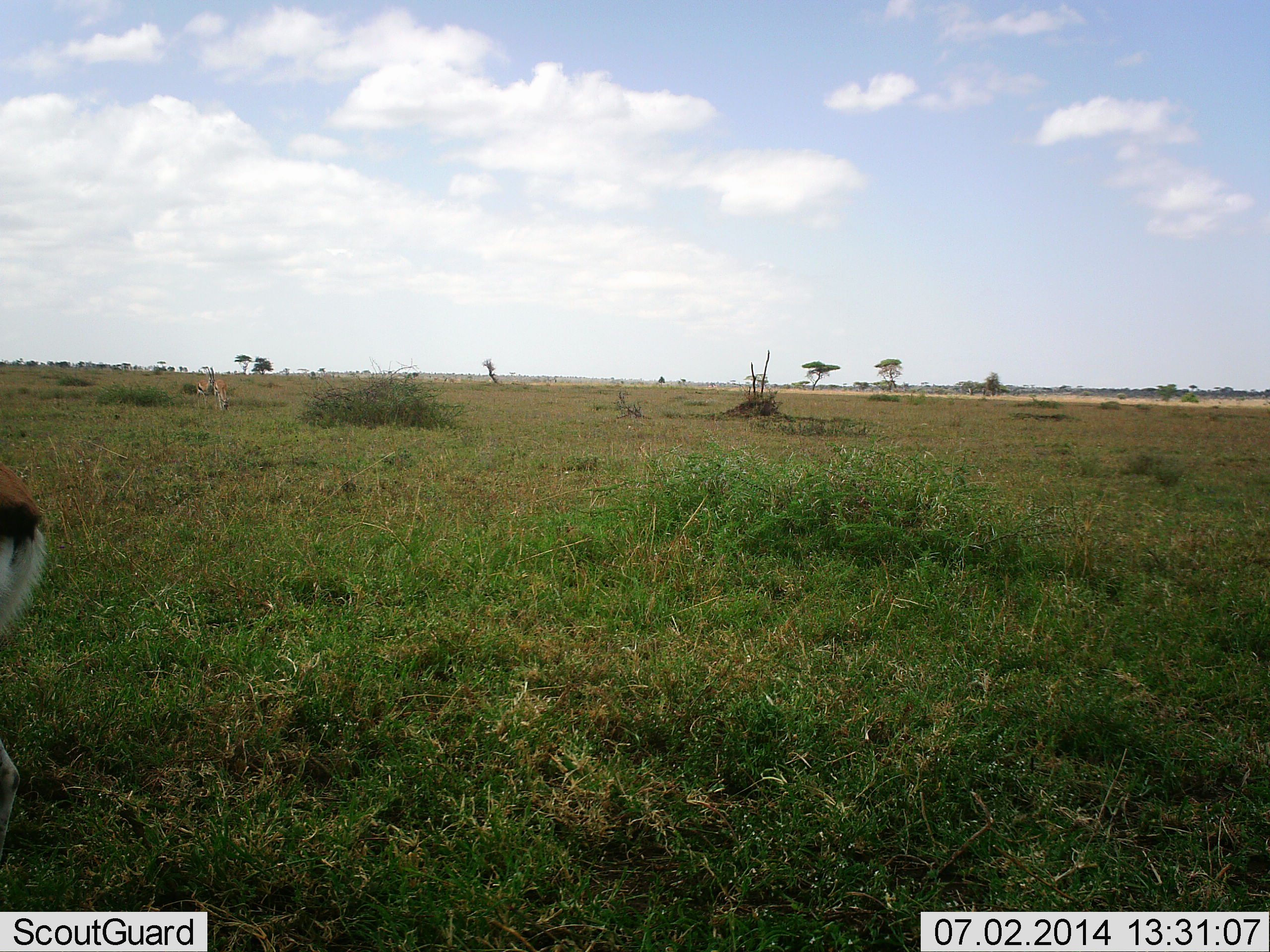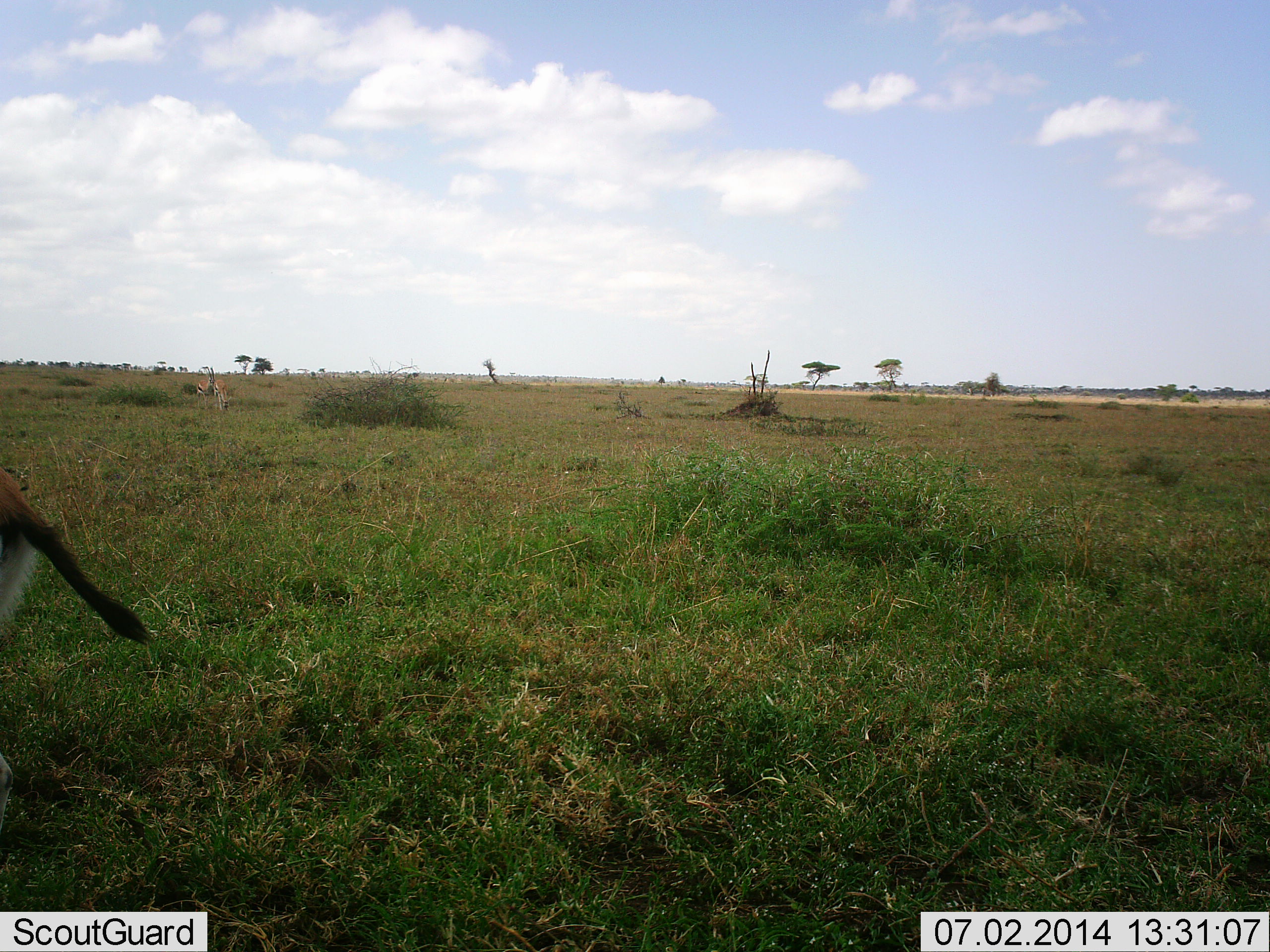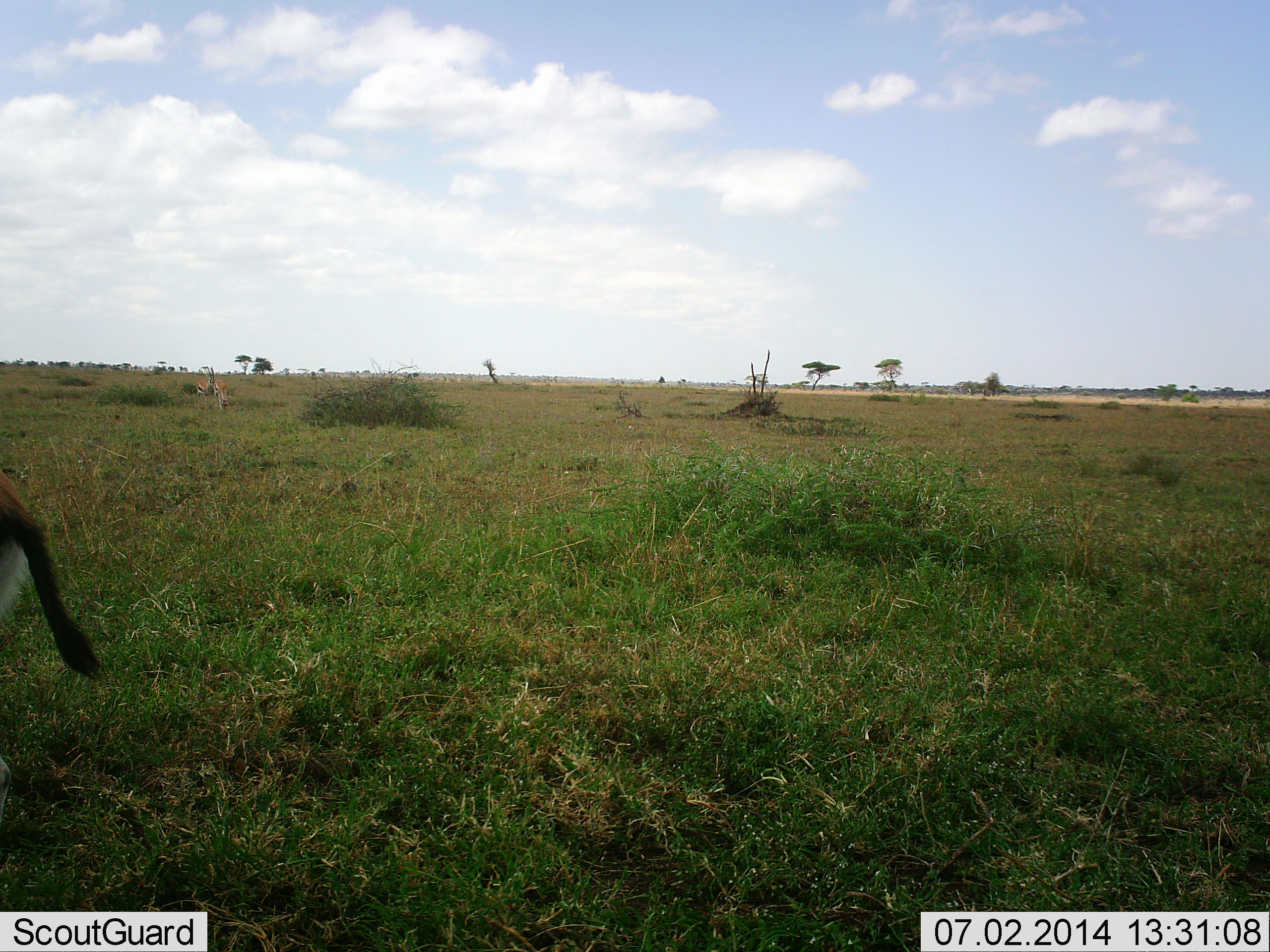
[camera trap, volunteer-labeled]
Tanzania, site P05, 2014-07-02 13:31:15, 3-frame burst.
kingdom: Animalia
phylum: Chordata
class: Mammalia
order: Artiodactyla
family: Bovidae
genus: Eudorcas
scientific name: Eudorcas thomsonii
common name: thomson's gazelle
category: gazellethomsons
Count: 1.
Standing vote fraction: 90%.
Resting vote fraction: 0%.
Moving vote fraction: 10%.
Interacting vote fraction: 0%.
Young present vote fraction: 0%.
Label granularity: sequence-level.